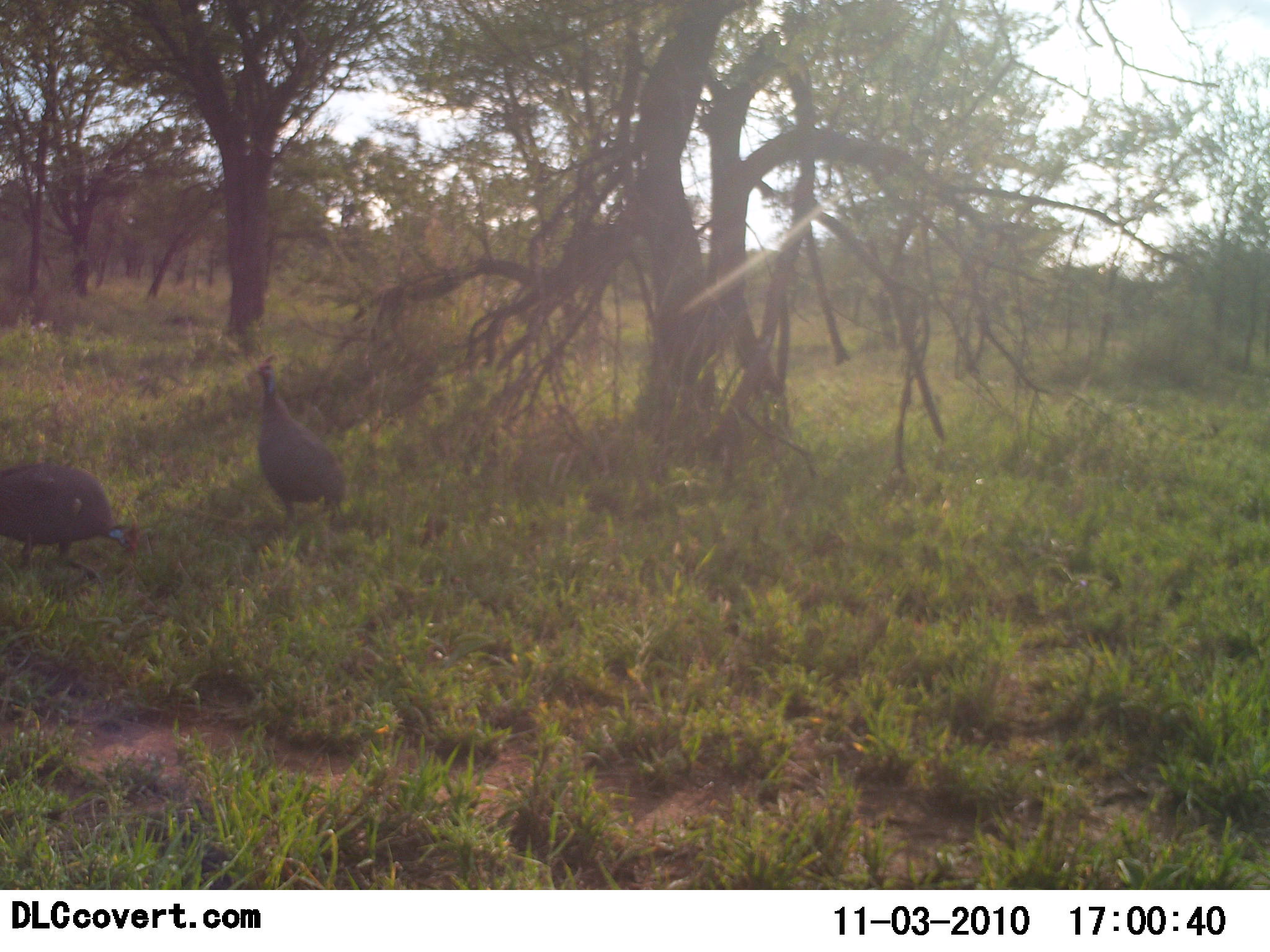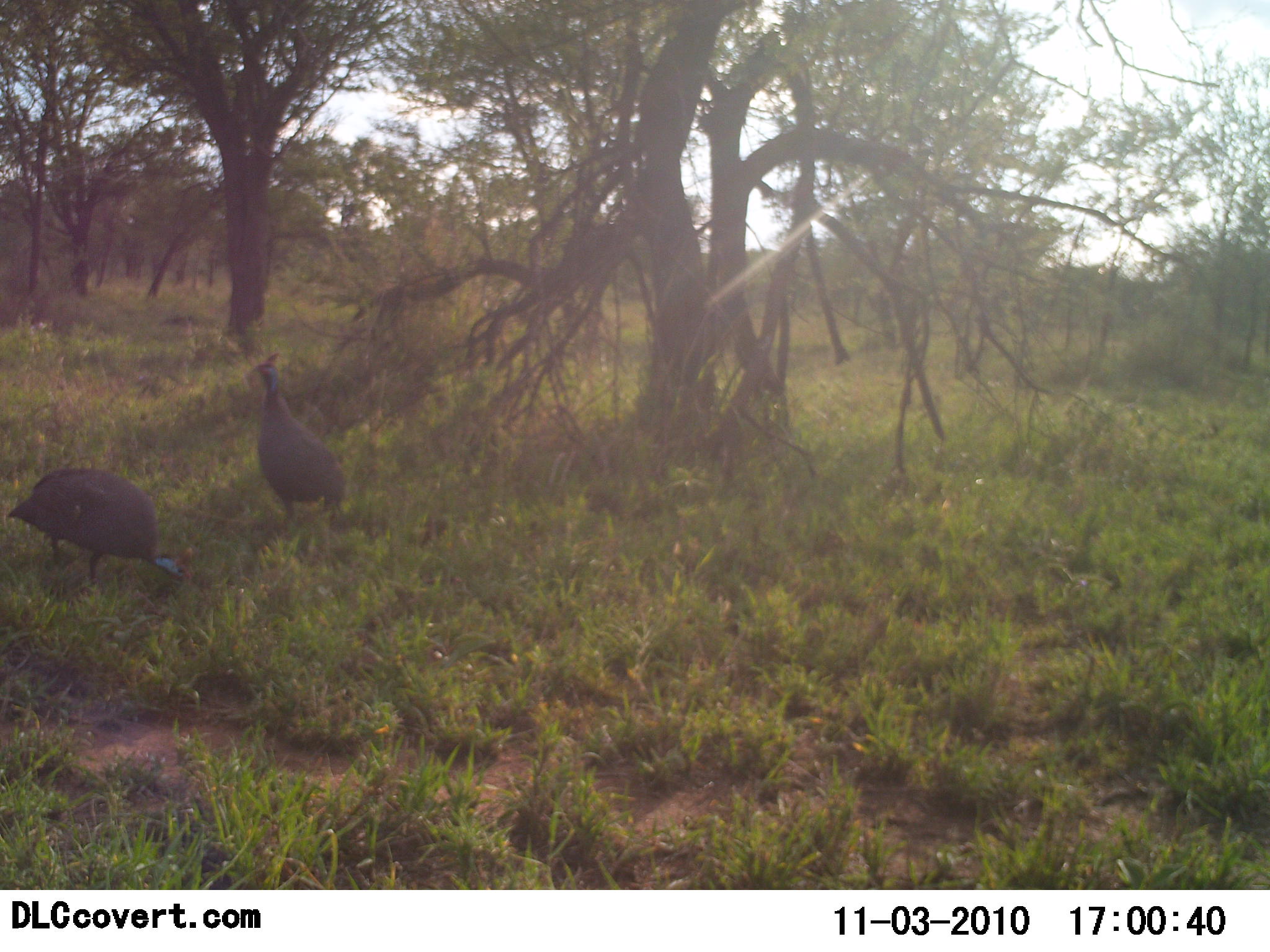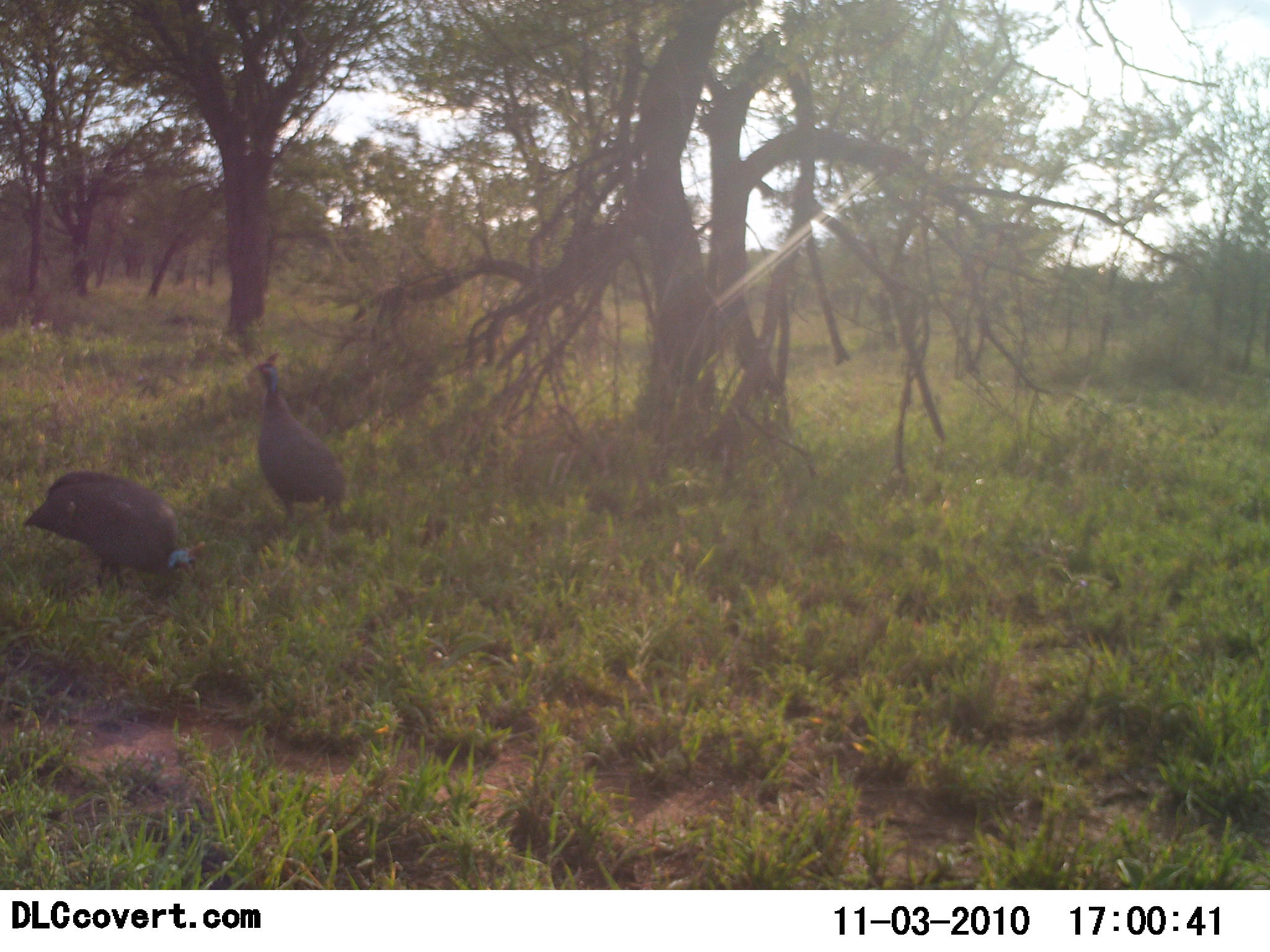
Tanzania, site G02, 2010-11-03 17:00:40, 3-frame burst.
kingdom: Animalia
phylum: Chordata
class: Aves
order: Galliformes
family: Numididae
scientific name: Numididae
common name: guinea fowl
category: guineafowl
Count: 2.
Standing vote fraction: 62%.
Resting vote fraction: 8%.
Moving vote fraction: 23%.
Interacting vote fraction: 0%.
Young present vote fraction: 0%.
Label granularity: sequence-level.